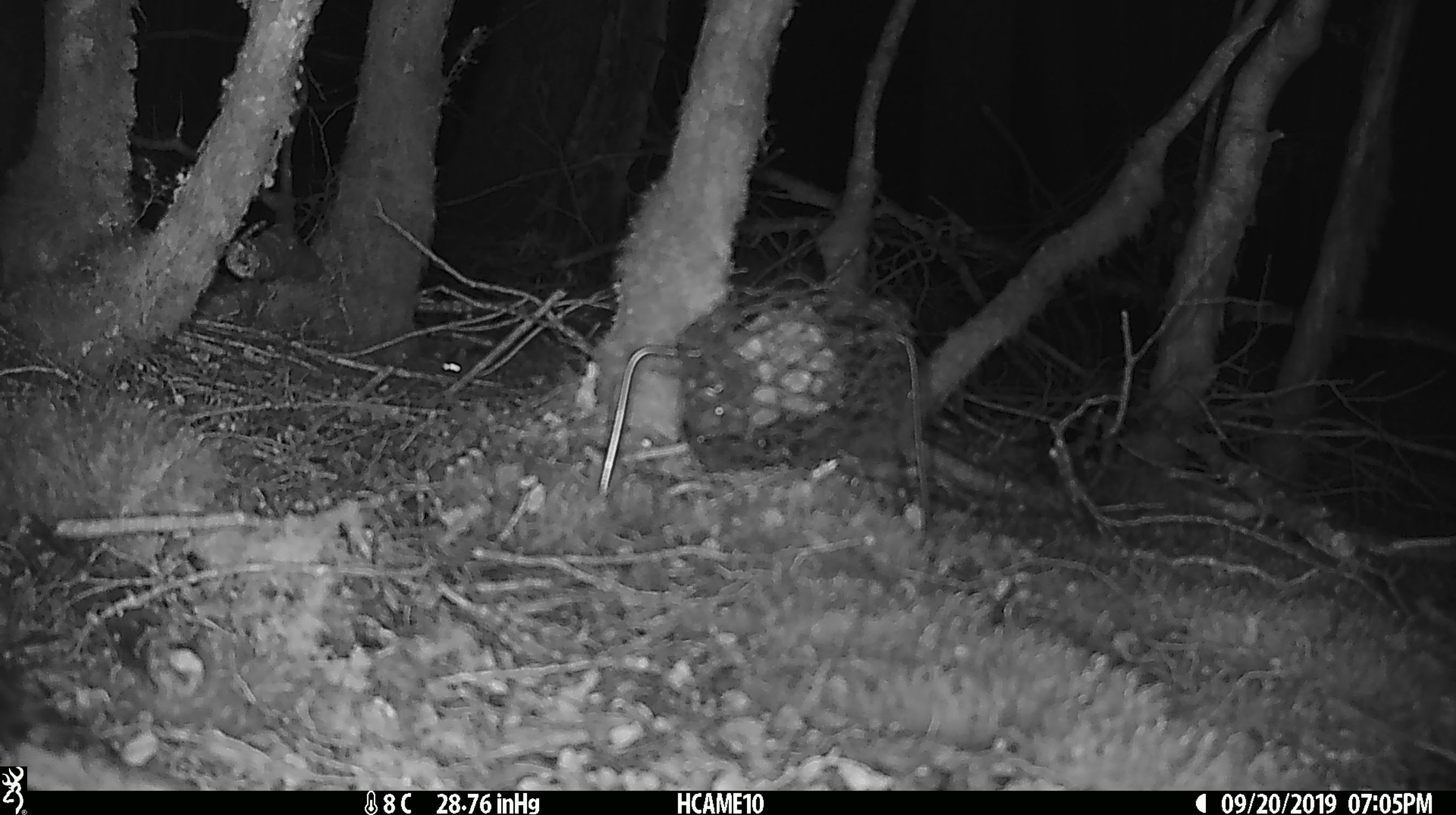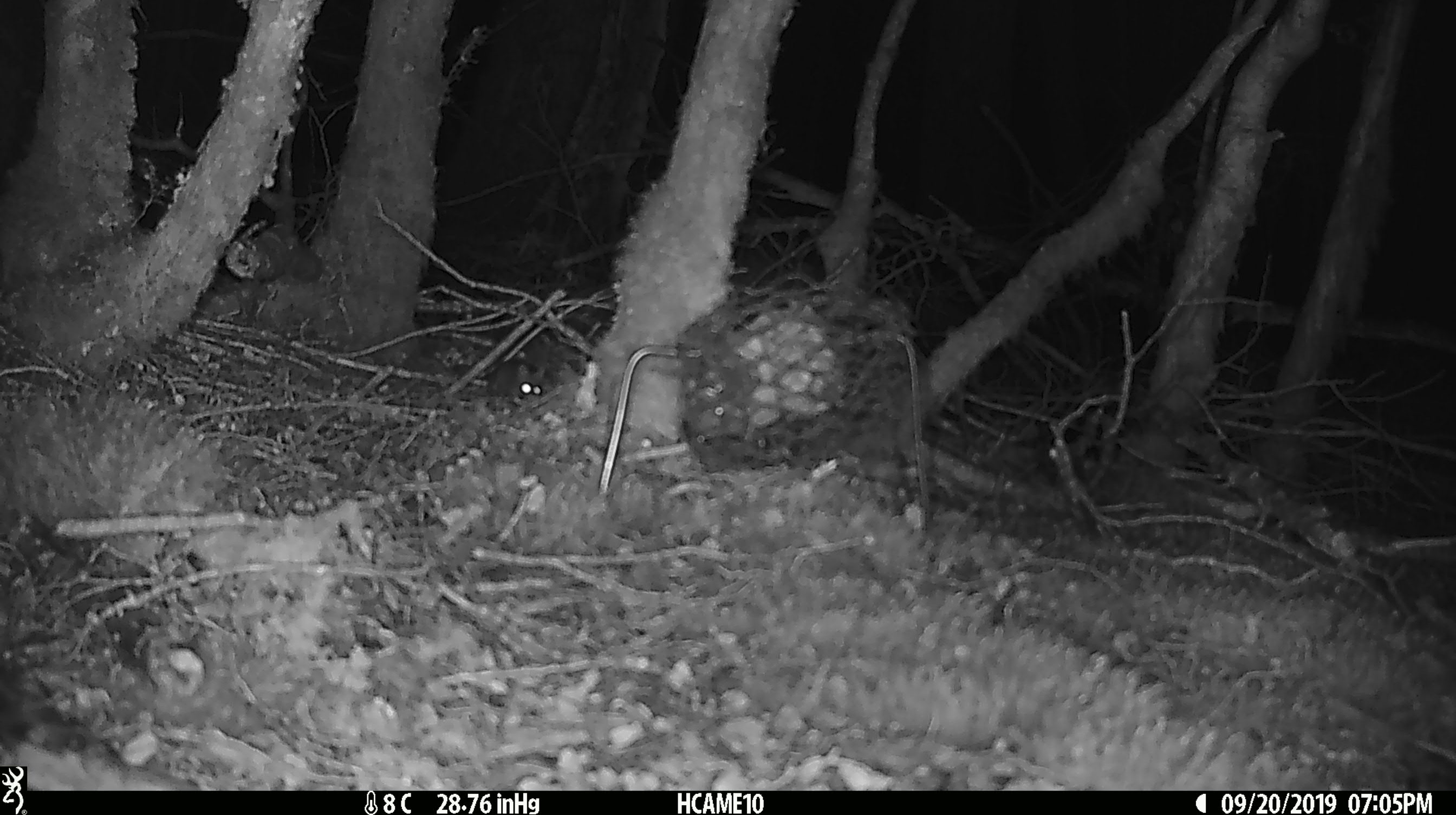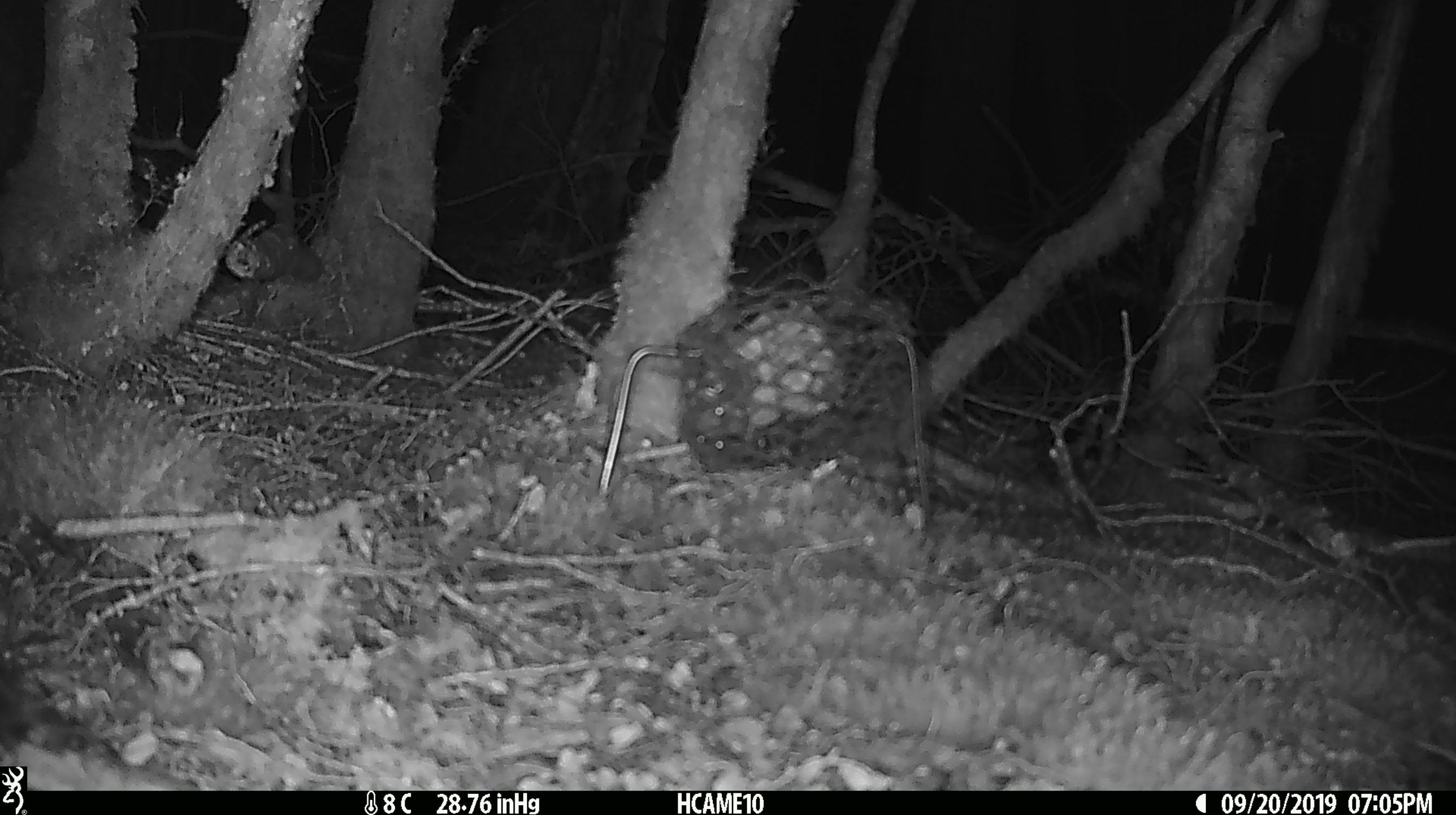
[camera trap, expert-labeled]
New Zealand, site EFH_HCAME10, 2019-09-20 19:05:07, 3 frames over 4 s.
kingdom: Animalia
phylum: Chordata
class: Mammalia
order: Rodentia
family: Muridae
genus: Mus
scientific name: Mus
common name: mouse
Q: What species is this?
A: Mouse (Mus).